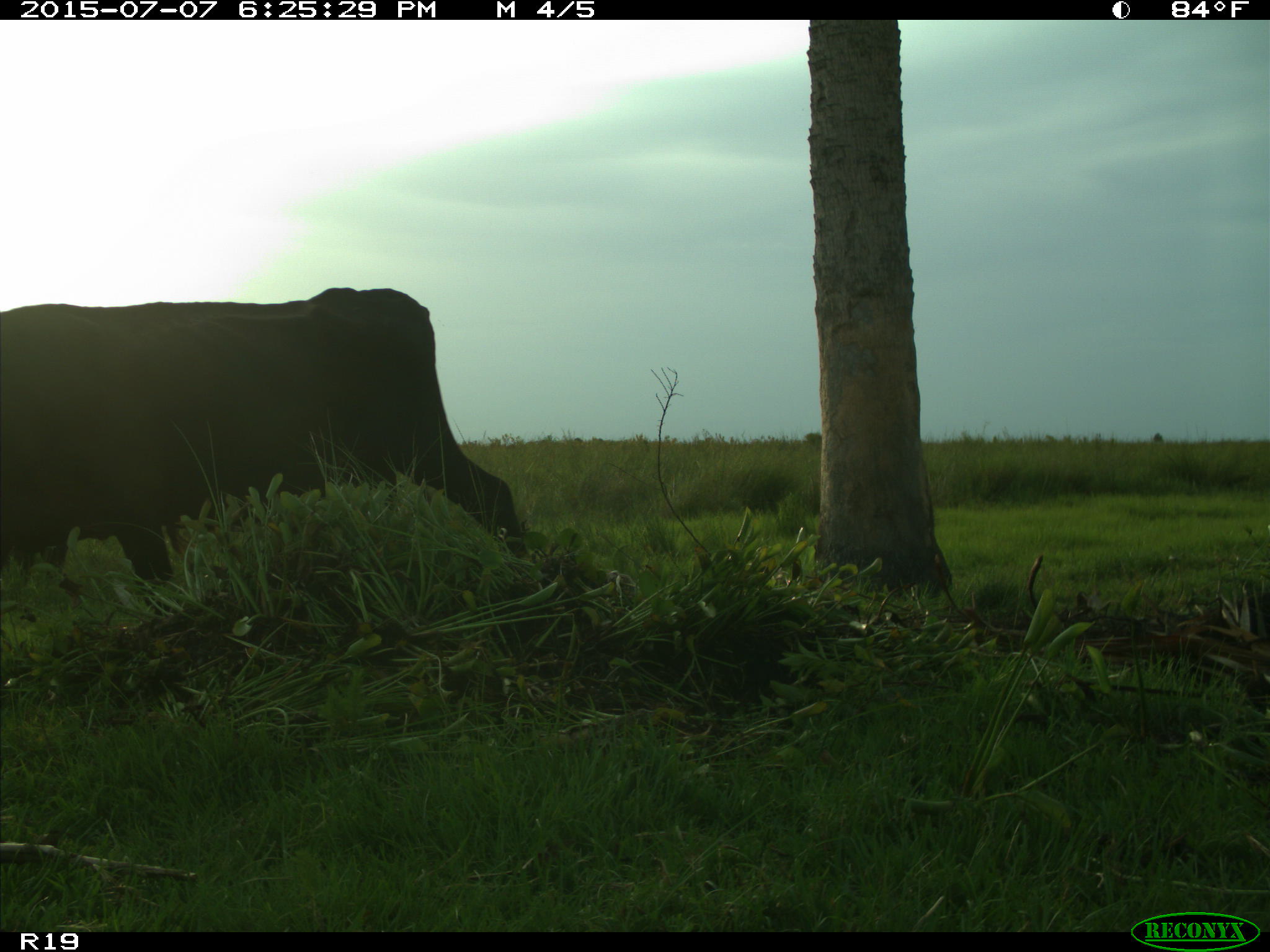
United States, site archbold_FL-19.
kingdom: Animalia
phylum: Chordata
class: Mammalia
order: Artiodactyla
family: Bovidae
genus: Bos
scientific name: Bos taurus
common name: domestic cow